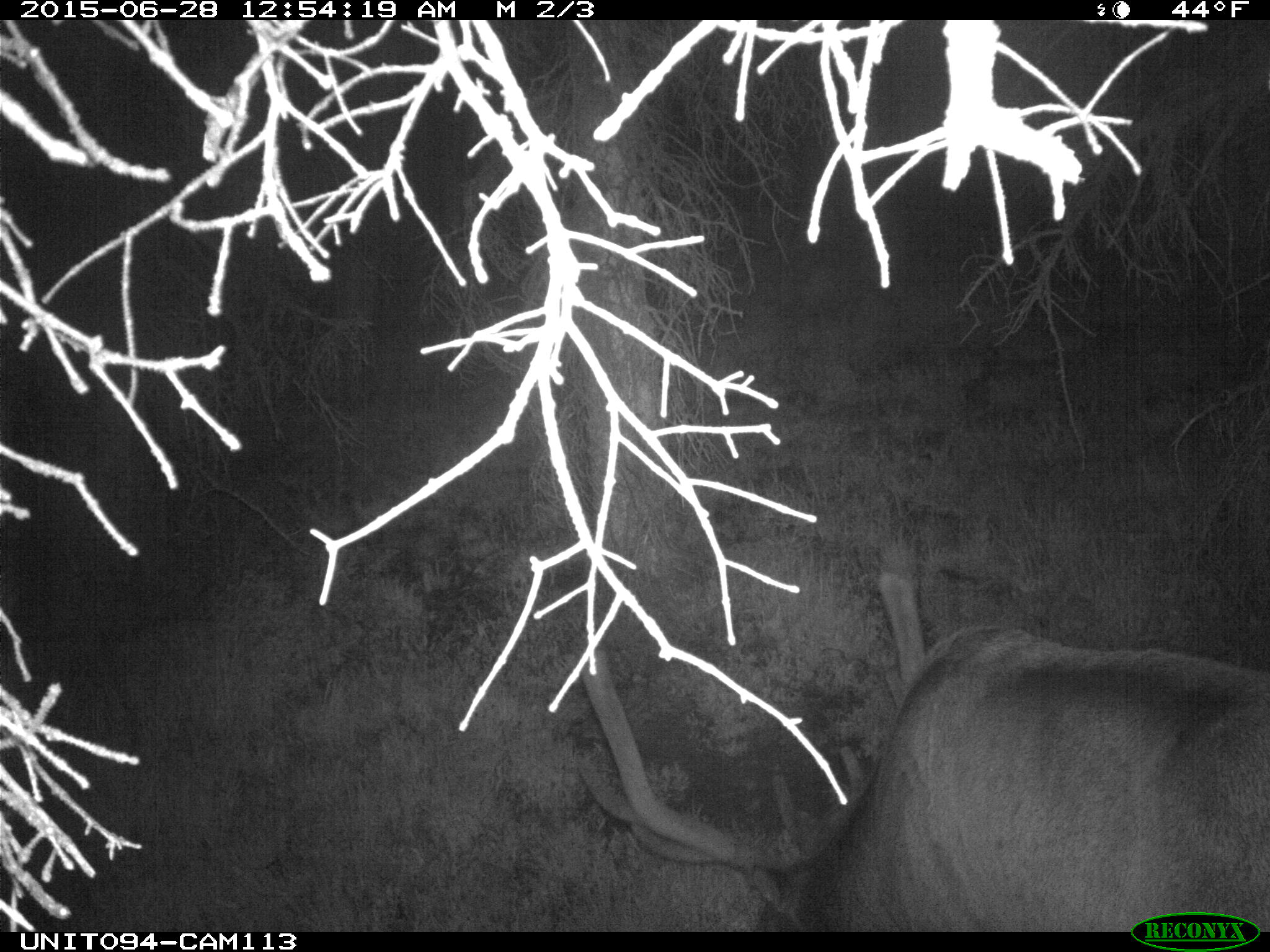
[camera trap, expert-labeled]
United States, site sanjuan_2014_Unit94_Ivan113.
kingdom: Animalia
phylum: Chordata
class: Mammalia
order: Artiodactyla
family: Cervidae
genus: Cervus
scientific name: Cervus elaphus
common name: red deer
Cervus elaphus (red deer).